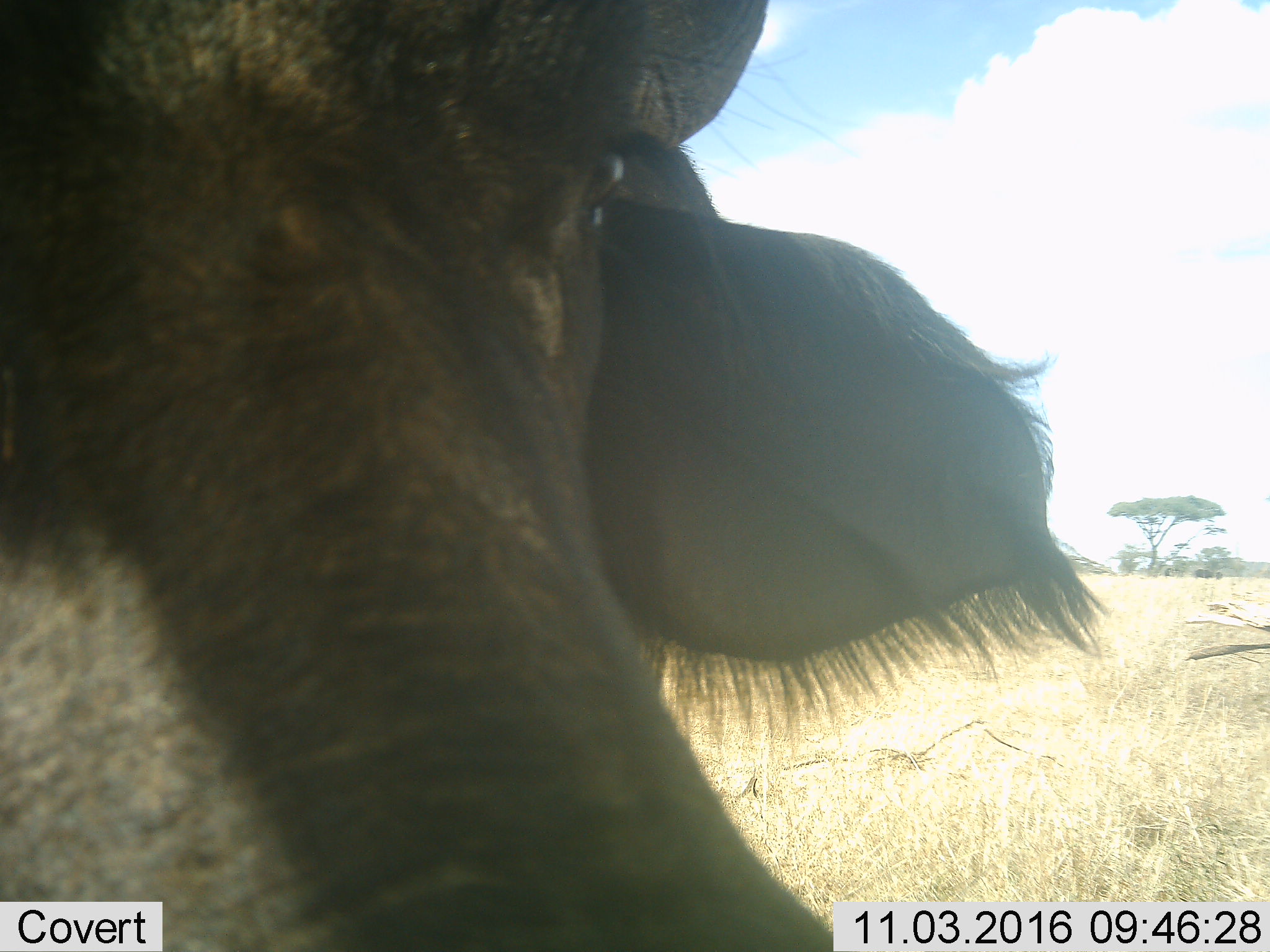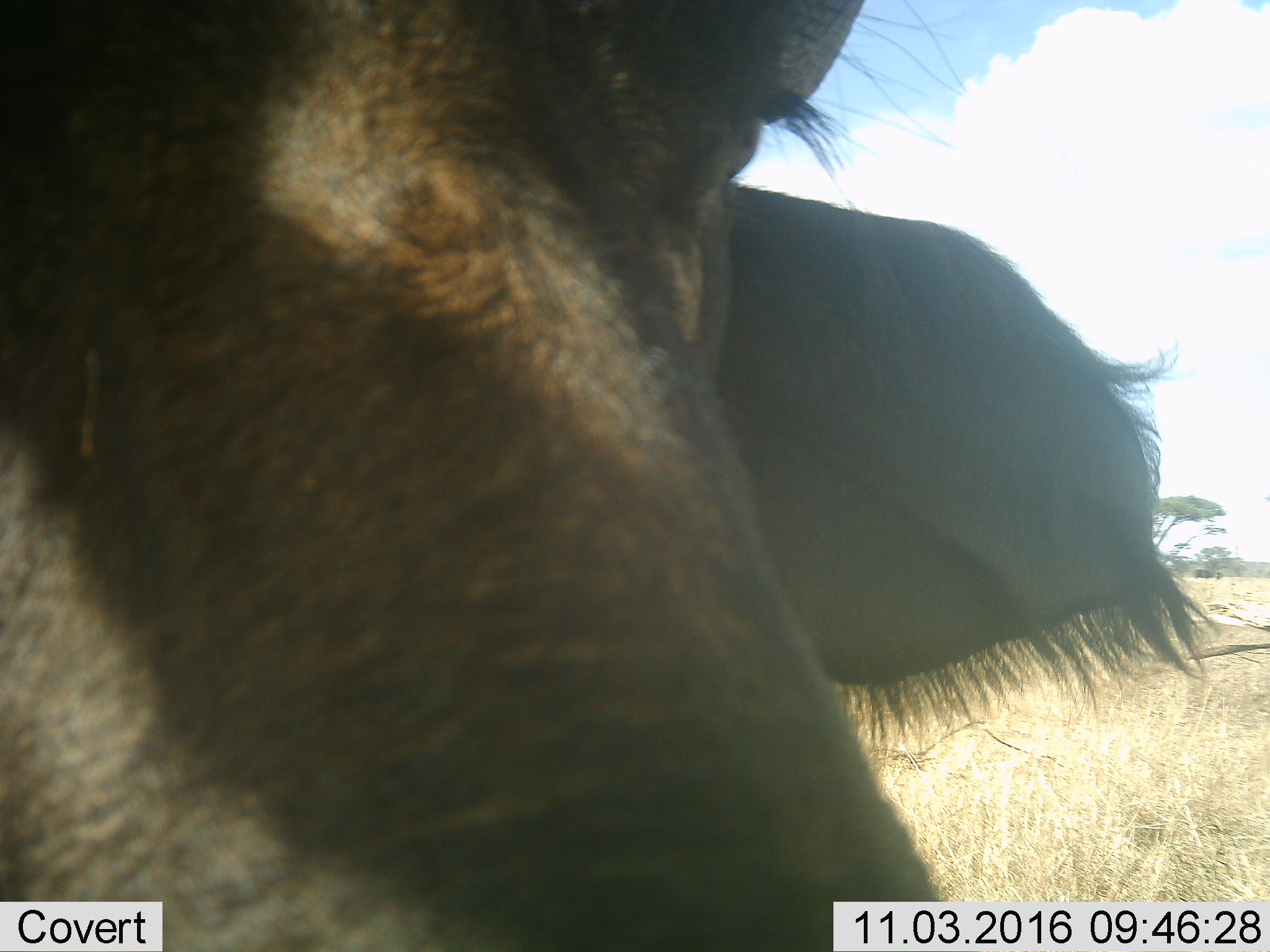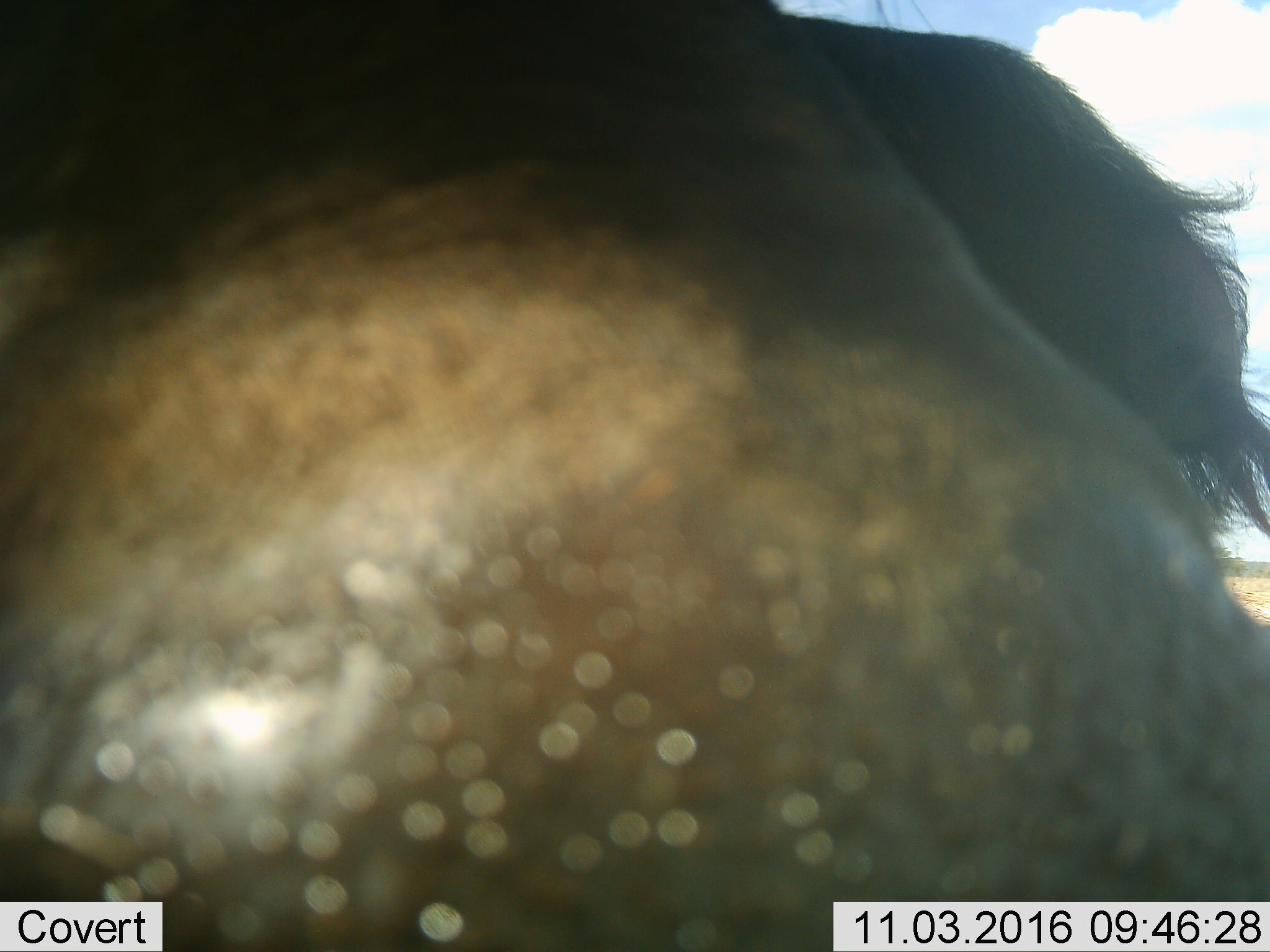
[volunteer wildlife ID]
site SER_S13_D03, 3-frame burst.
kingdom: Animalia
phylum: Chordata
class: Mammalia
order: Artiodactyla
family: Bovidae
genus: Connochaetes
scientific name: Connochaetes taurinus taurinus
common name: blue wildebeest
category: wildebeestblue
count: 1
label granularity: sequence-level